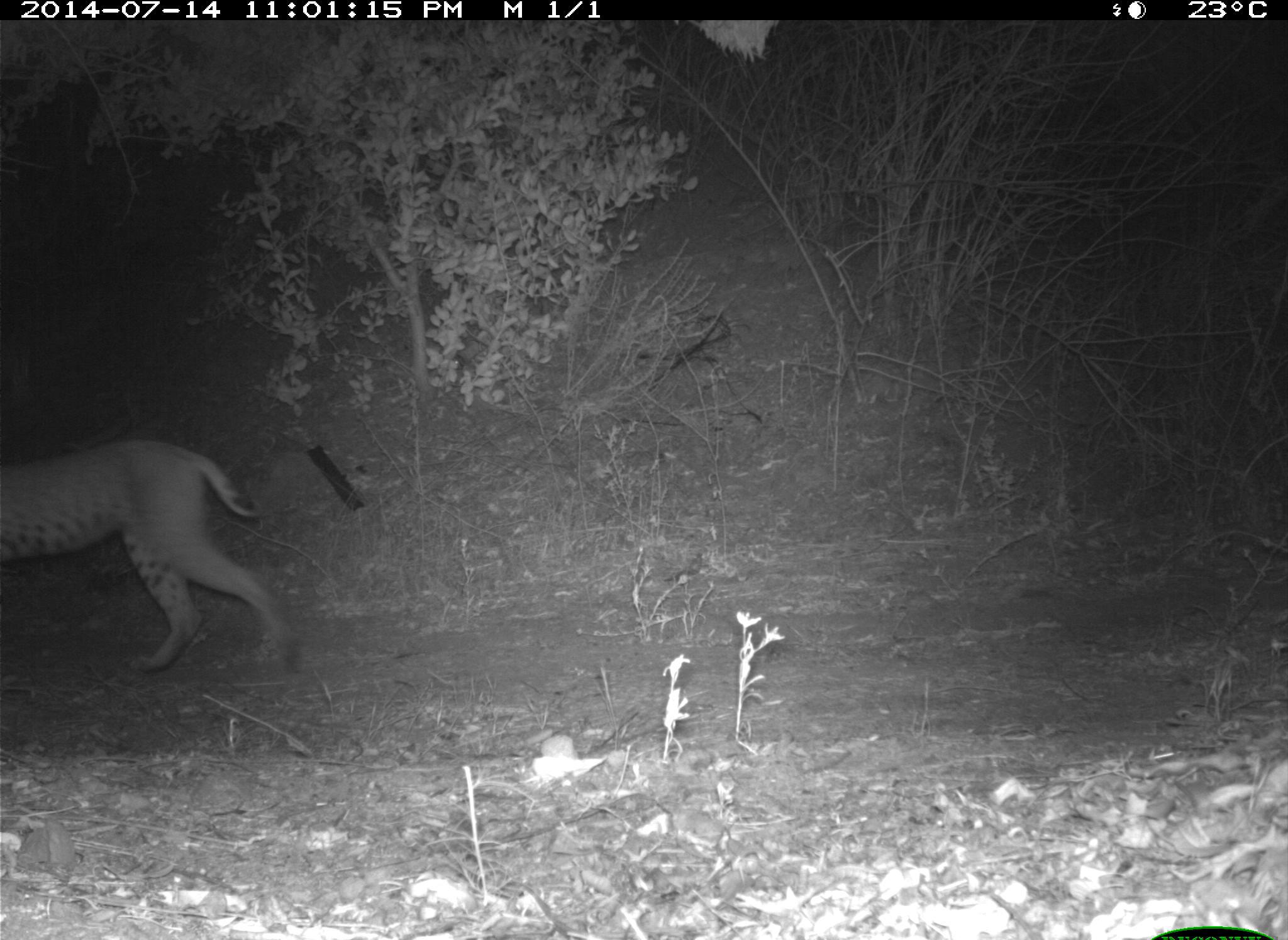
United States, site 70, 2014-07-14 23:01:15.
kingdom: Animalia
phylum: Chordata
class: Mammalia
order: Carnivora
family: Felidae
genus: Lynx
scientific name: Lynx rufus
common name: bobcat